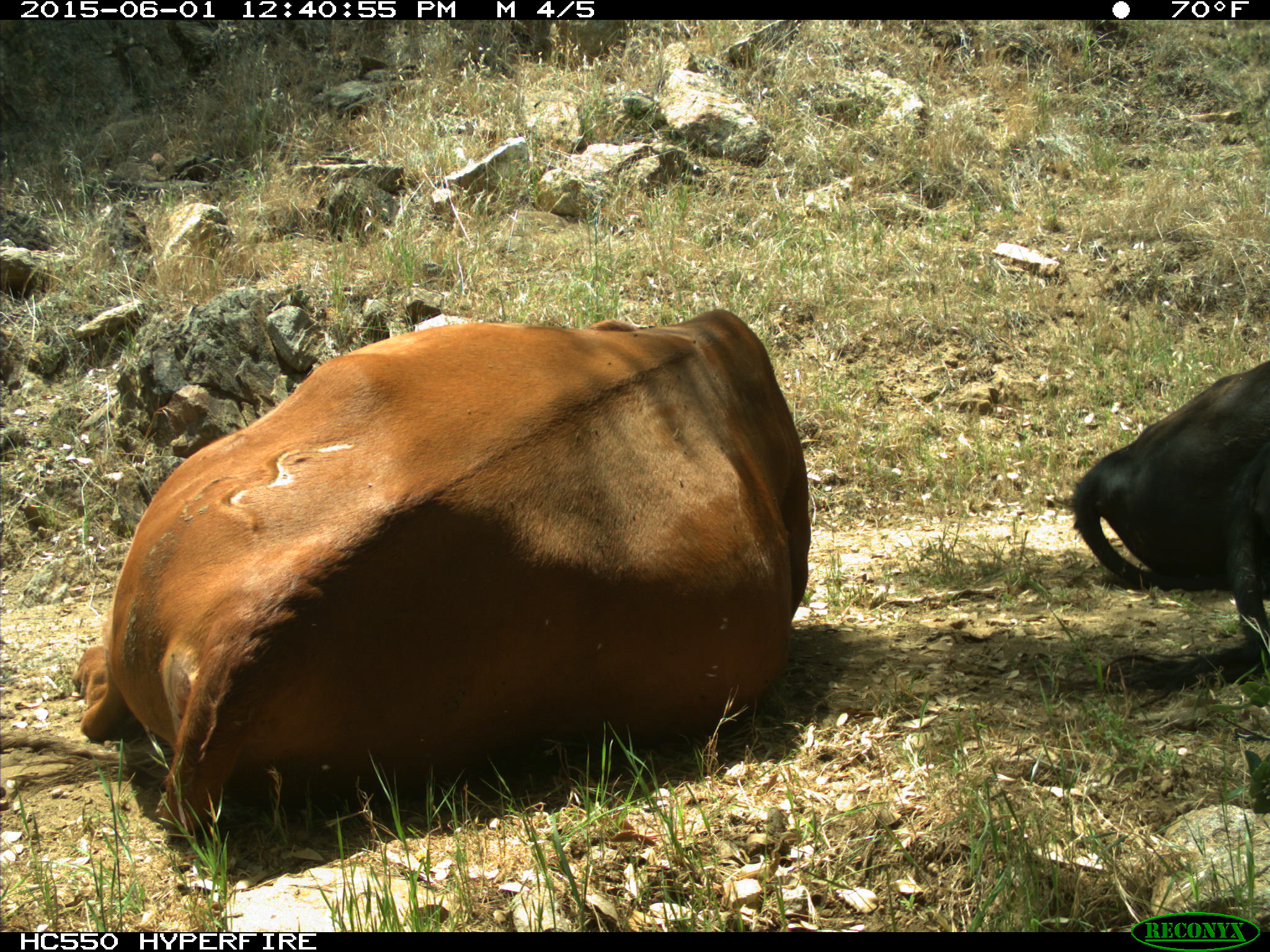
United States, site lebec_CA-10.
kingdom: Animalia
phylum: Chordata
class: Mammalia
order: Artiodactyla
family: Bovidae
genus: Bos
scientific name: Bos taurus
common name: domestic cow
Bos taurus (domestic cow).